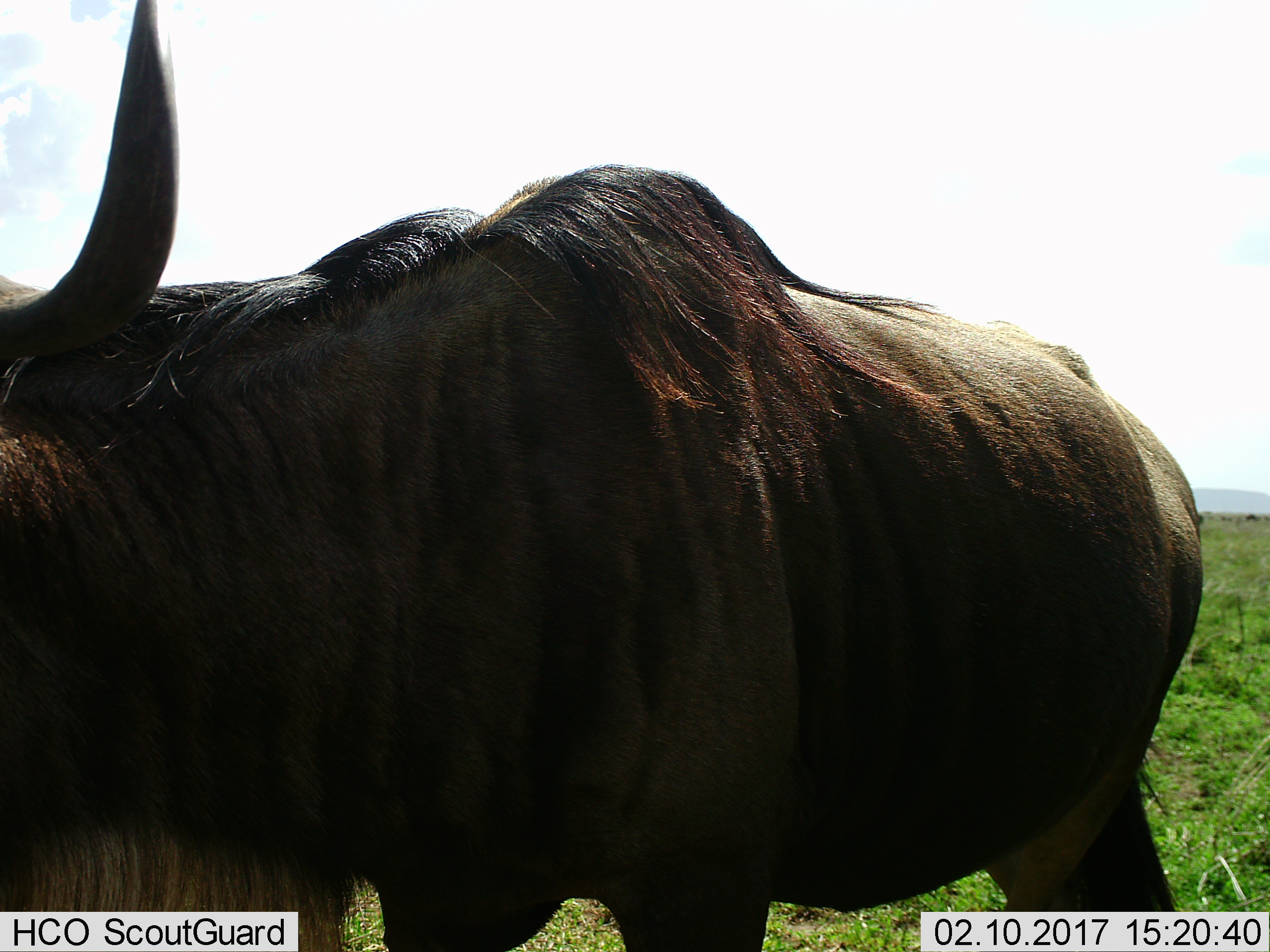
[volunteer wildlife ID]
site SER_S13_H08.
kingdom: Animalia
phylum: Chordata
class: Mammalia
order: Artiodactyla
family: Bovidae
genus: Connochaetes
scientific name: Connochaetes taurinus taurinus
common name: blue wildebeest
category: wildebeestblue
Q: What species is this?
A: Wildebeestblue (blue wildebeest) (Connochaetes taurinus taurinus).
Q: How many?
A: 1.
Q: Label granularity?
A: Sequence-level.